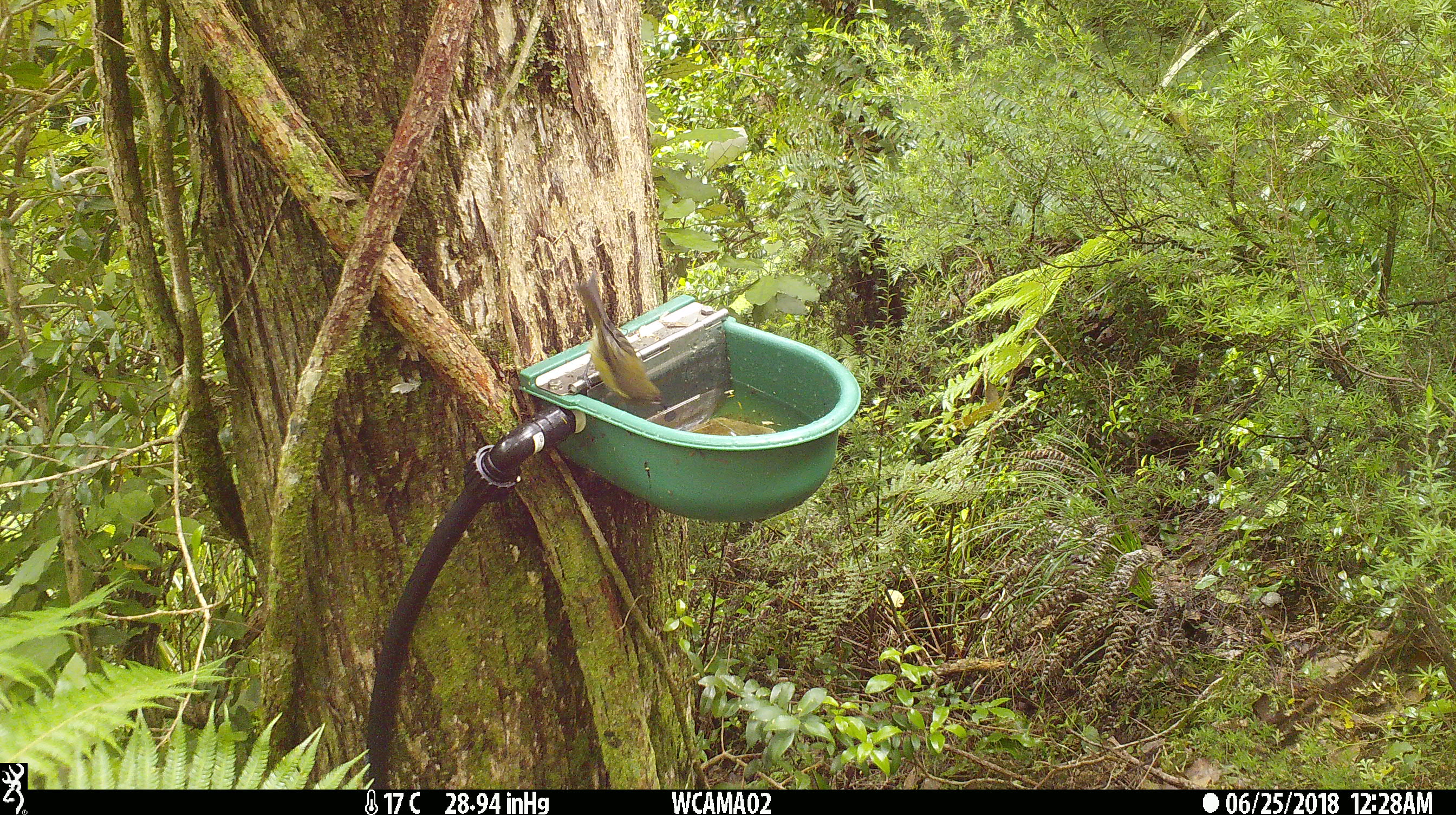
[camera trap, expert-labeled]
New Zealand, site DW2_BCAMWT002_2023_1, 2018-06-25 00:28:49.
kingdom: Animalia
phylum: Chordata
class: Aves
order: Passeriformes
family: Meliphagidae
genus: Anthornis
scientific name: Anthornis melanura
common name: new zealand bellbird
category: bellbird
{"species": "bellbird (new zealand bellbird) (Anthornis melanura)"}